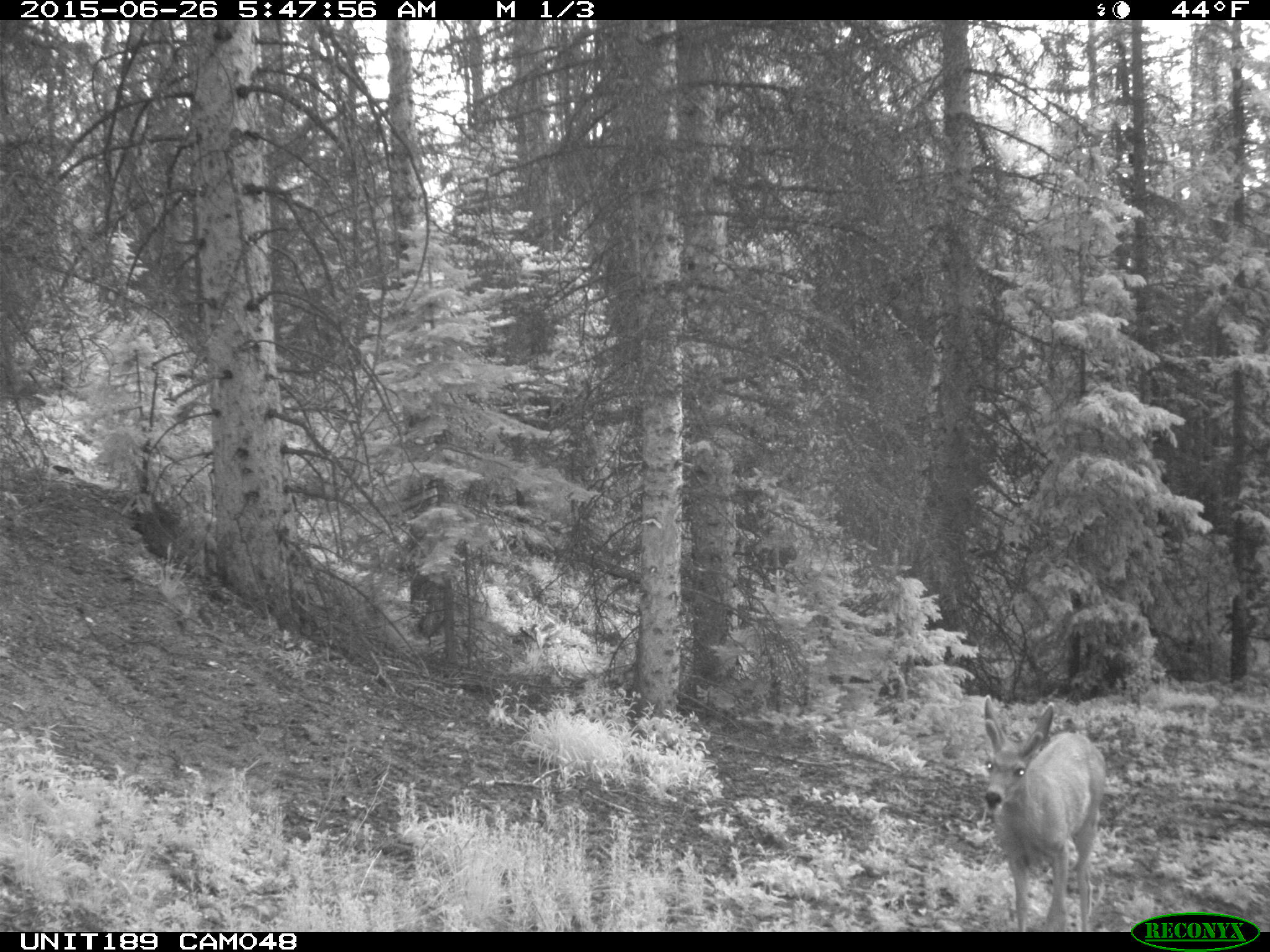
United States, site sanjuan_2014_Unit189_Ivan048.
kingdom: Animalia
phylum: Chordata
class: Mammalia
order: Artiodactyla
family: Cervidae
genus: Odocoileus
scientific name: Odocoileus hemionus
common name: mule deer